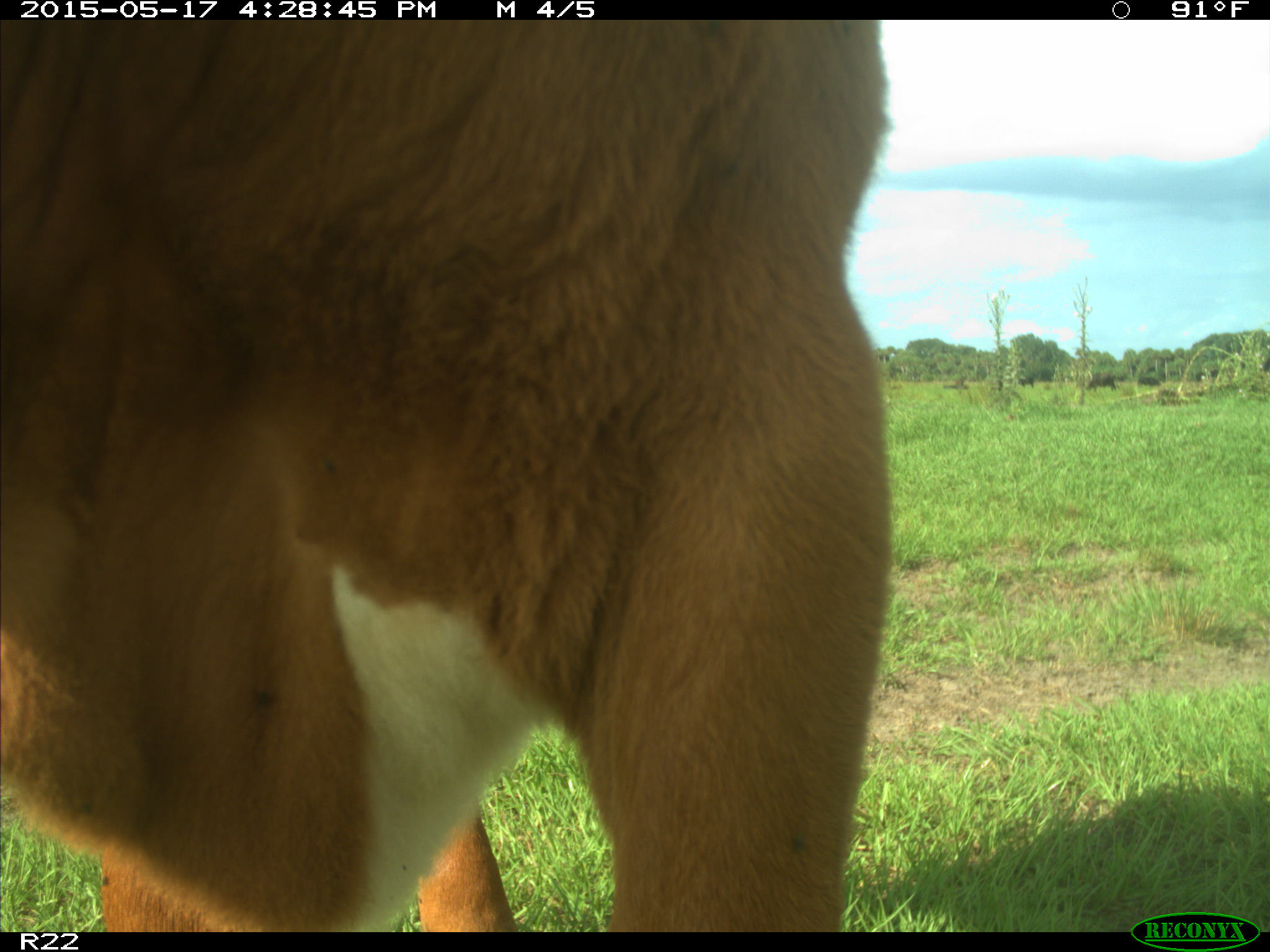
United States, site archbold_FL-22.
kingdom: Animalia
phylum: Chordata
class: Mammalia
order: Artiodactyla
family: Bovidae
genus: Bos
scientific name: Bos taurus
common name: domestic cow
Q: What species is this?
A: Bos taurus (domestic cow).